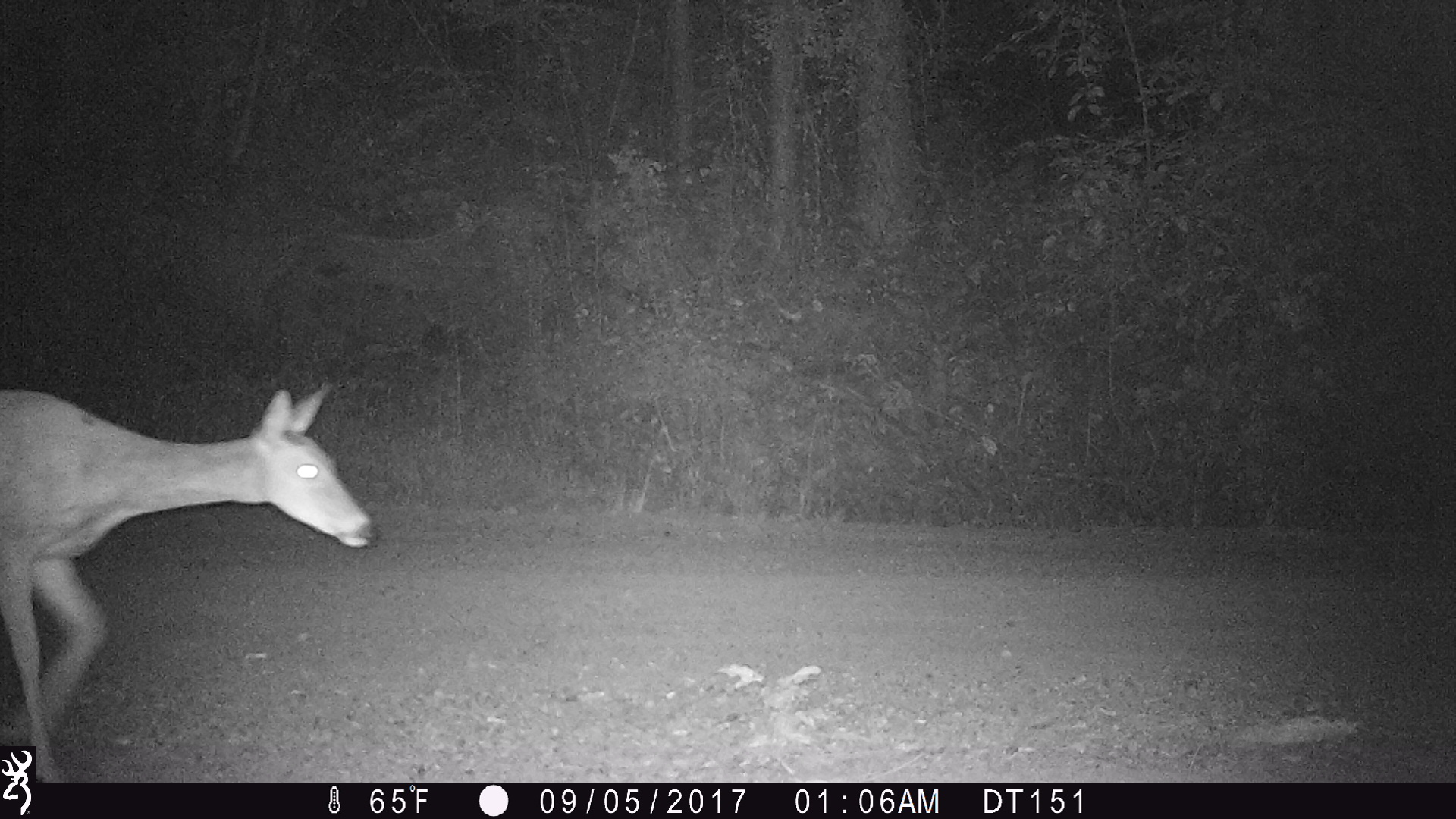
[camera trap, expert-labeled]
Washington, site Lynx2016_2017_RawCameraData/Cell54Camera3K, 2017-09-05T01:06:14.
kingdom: Animalia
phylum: Chordata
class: Mammalia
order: Artiodactyla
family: Cervidae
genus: Odocoileus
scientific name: Odocoileus virginianus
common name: white-tailed deer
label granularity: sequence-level